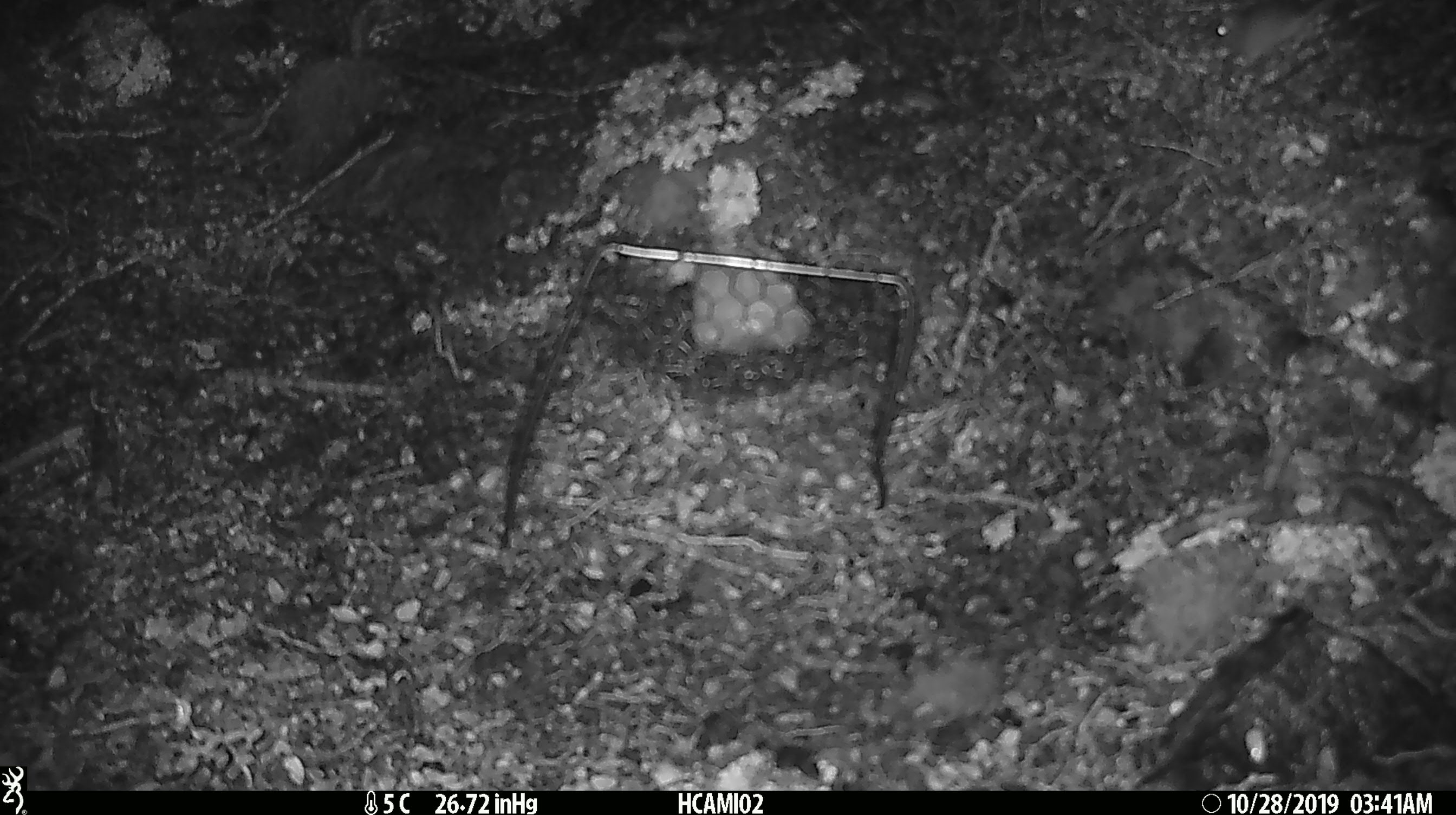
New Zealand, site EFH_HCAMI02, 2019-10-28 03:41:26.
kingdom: Animalia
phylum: Chordata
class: Mammalia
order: Rodentia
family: Muridae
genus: Mus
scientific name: Mus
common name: mouse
Mouse (Mus).